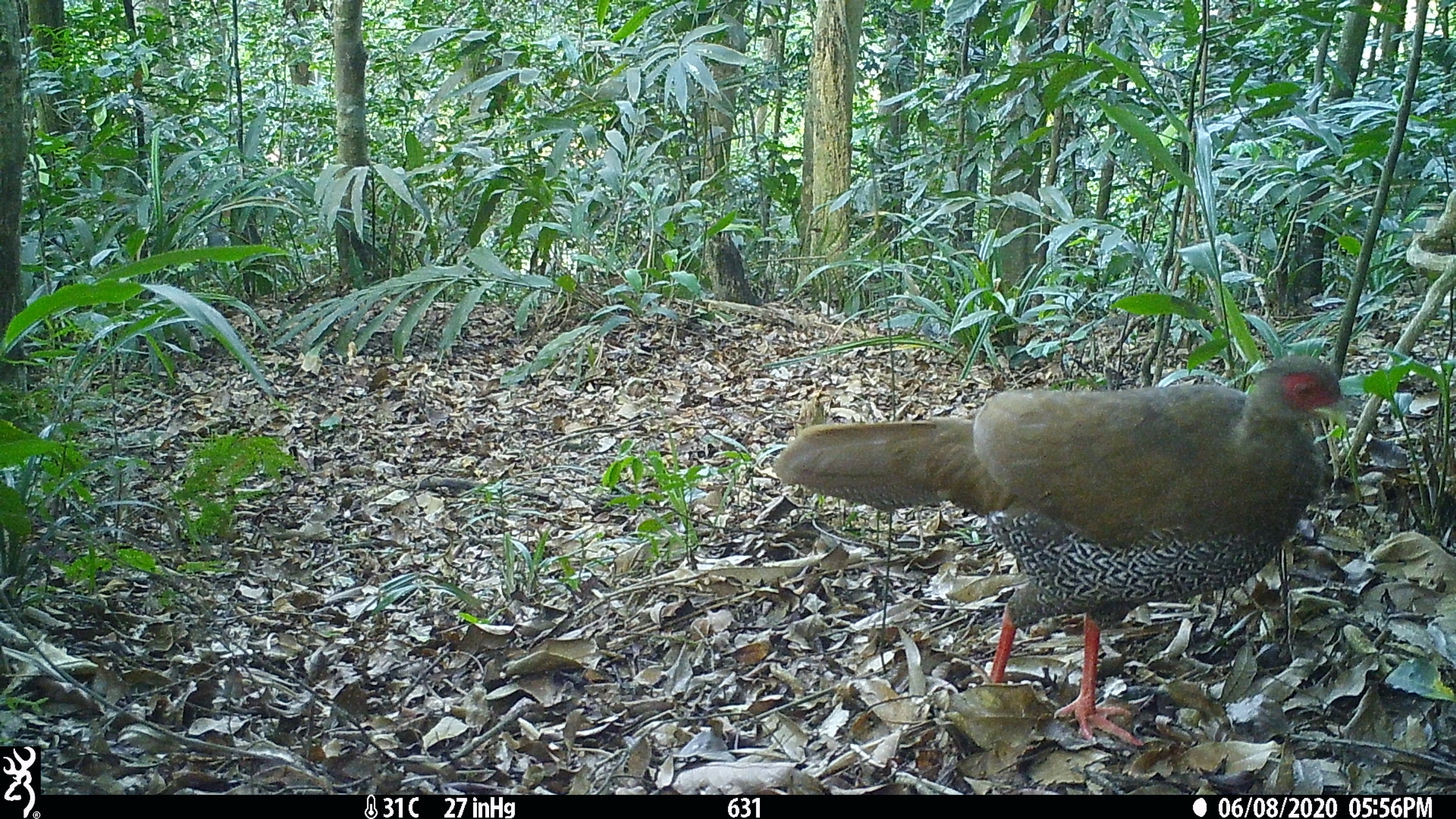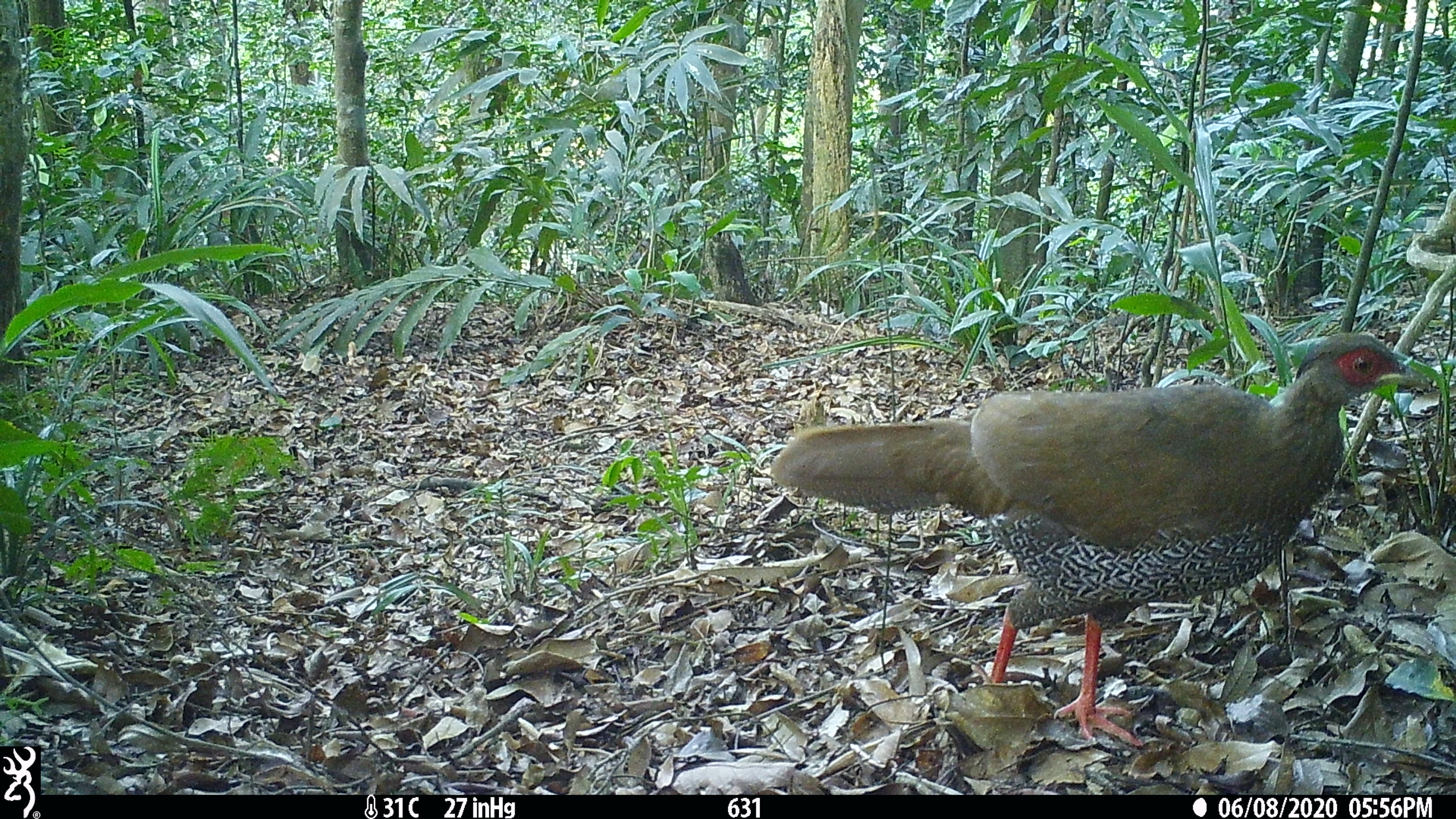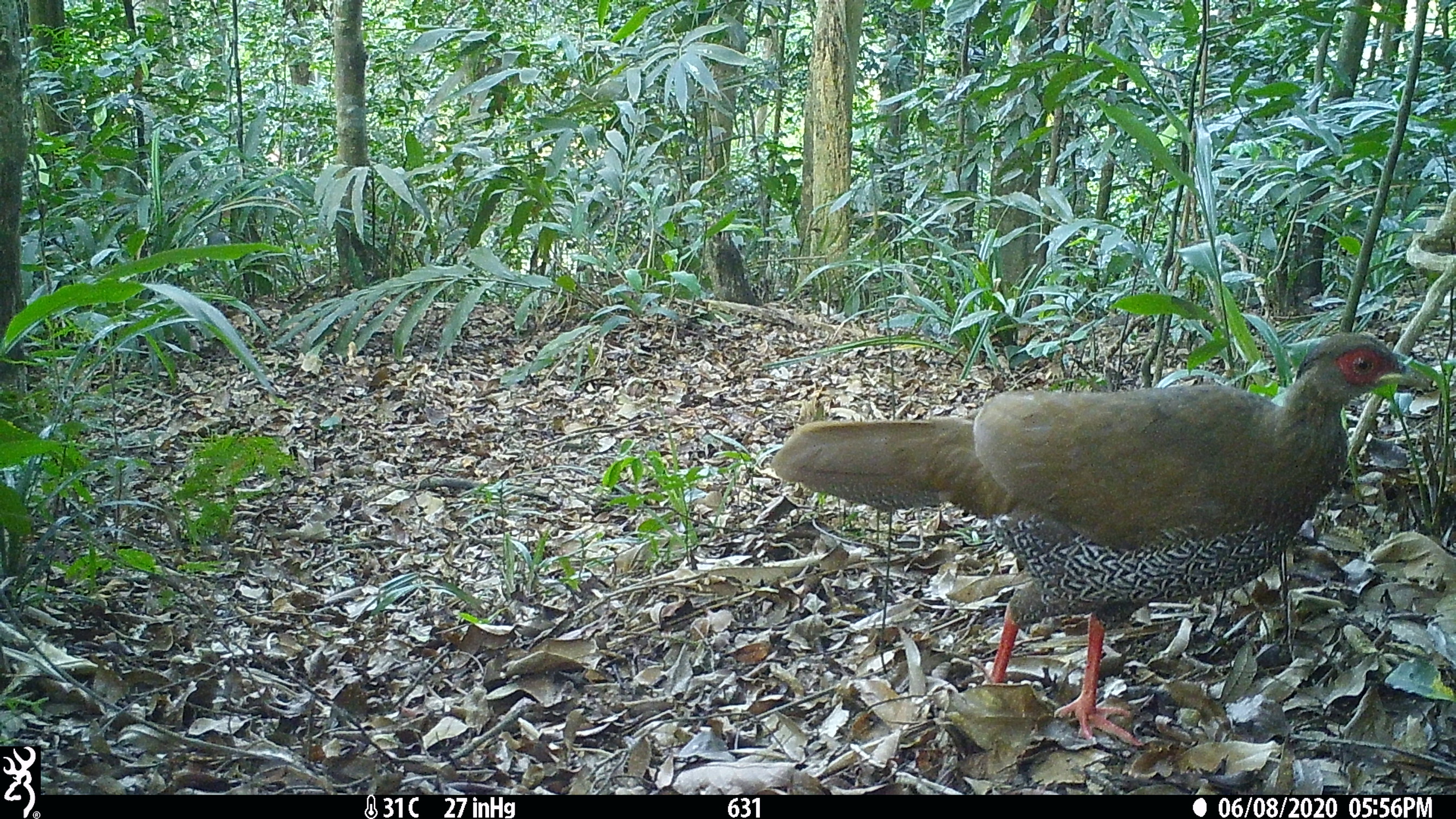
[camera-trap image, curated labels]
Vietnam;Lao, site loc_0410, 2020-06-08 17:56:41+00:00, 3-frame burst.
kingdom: Animalia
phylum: Chordata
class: Aves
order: Galliformes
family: Phasianidae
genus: Lophura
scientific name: Lophura nycthemera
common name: silver pheasant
Silver pheasant (Lophura nycthemera). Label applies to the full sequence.